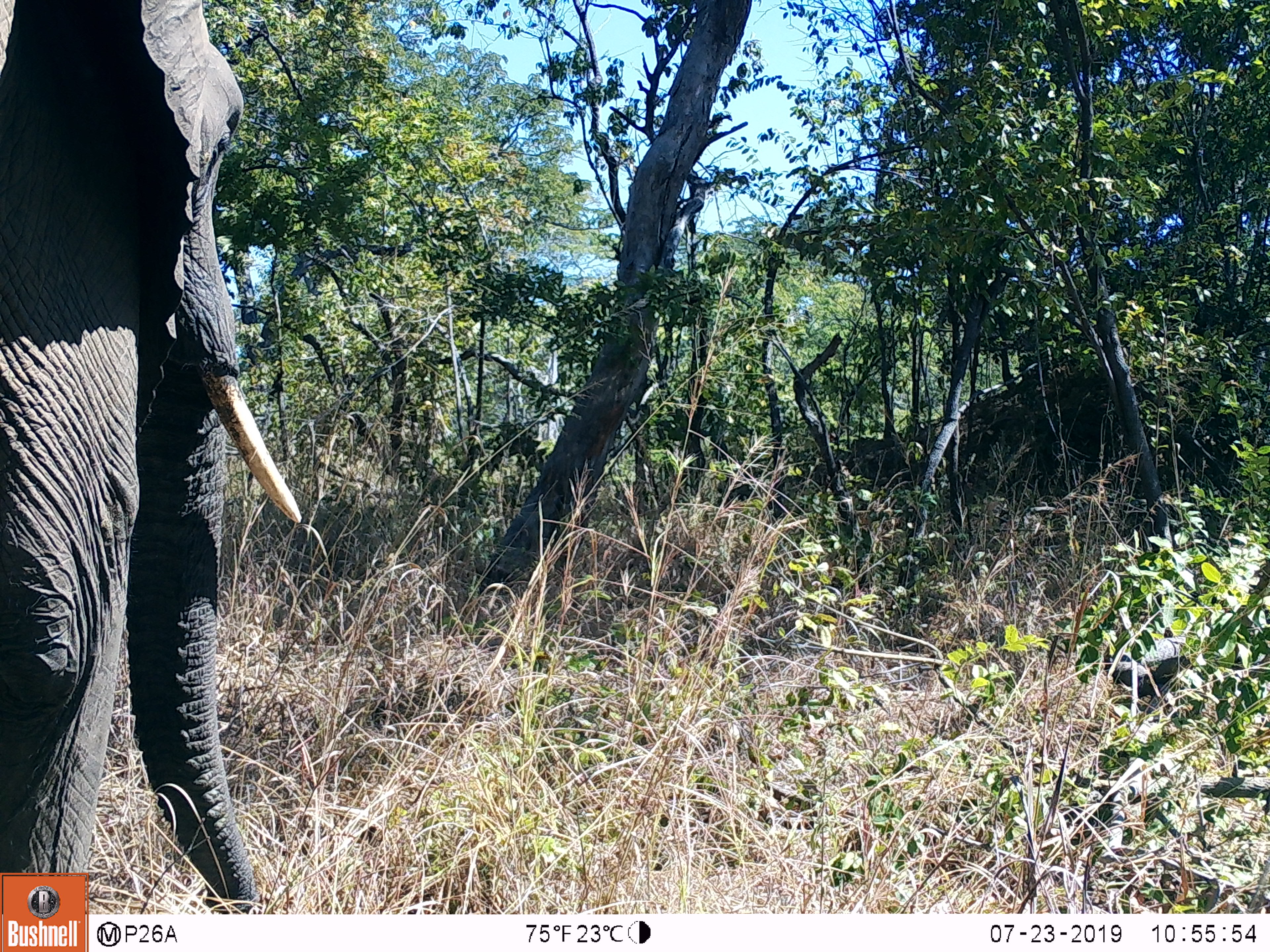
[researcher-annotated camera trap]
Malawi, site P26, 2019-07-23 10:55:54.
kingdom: Animalia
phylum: Chordata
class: Mammalia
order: Proboscidea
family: Elephantidae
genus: Loxodonta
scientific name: Loxodonta africana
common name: african savanna elephant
African savanna elephant (Loxodonta africana), count 1.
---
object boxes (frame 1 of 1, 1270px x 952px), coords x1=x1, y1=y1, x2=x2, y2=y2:
african savanna elephant: x1=0, y1=0, x2=306, y2=874